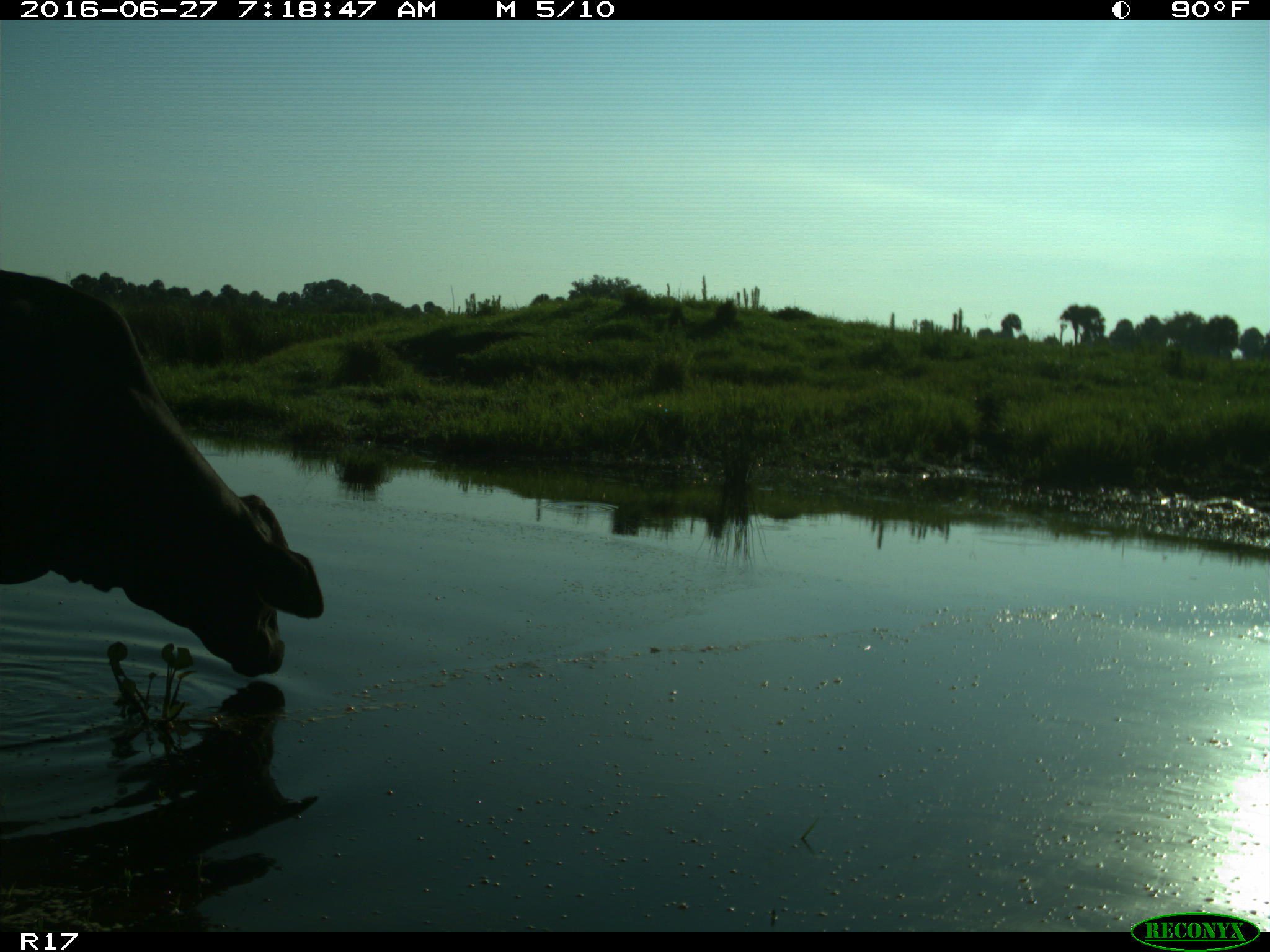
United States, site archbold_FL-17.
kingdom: Animalia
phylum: Chordata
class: Mammalia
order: Artiodactyla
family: Bovidae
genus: Bos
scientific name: Bos taurus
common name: domestic cow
Bos taurus (domestic cow).